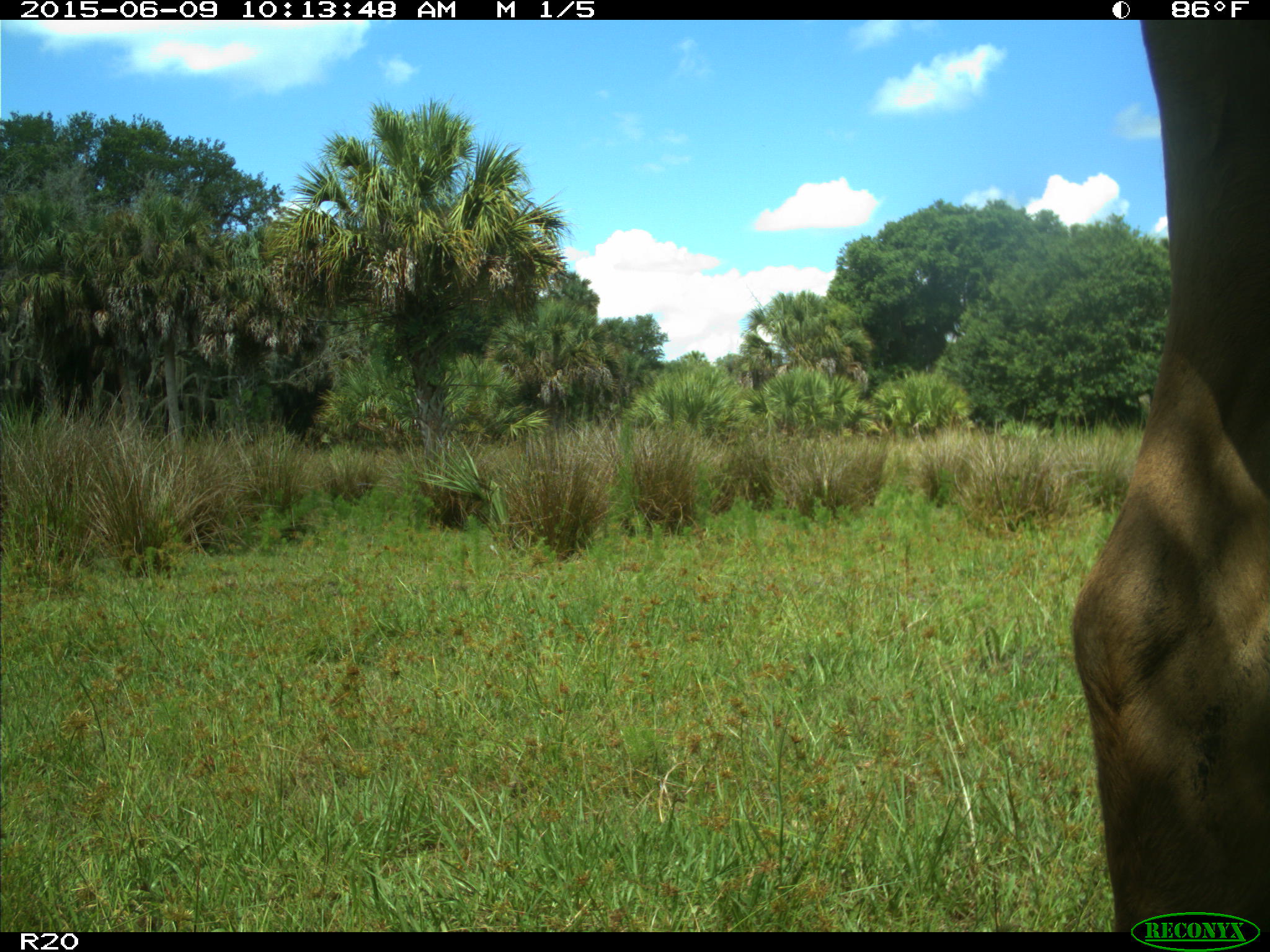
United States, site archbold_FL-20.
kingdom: Animalia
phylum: Chordata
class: Mammalia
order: Artiodactyla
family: Bovidae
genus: Bos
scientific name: Bos taurus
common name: domestic cow